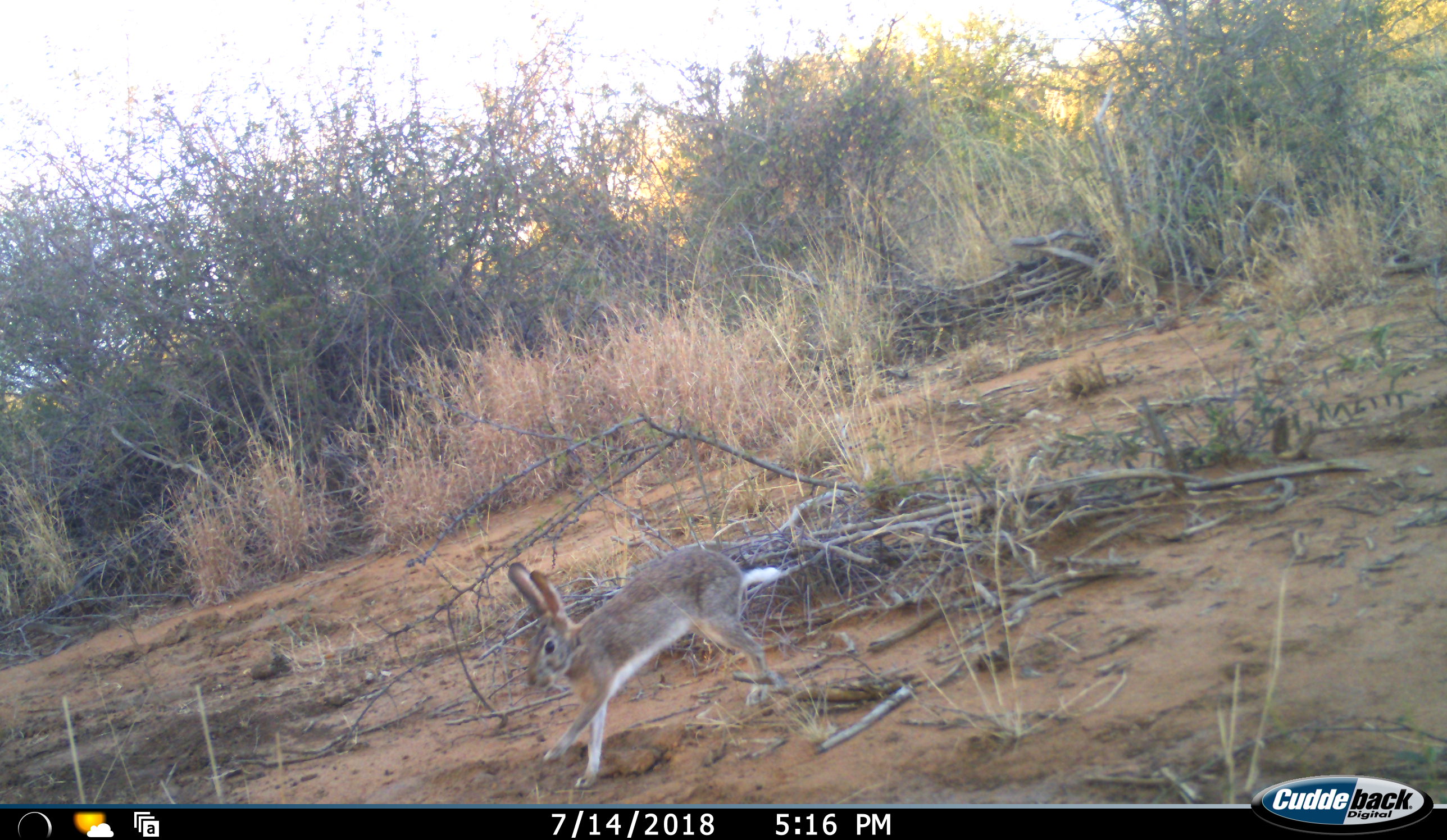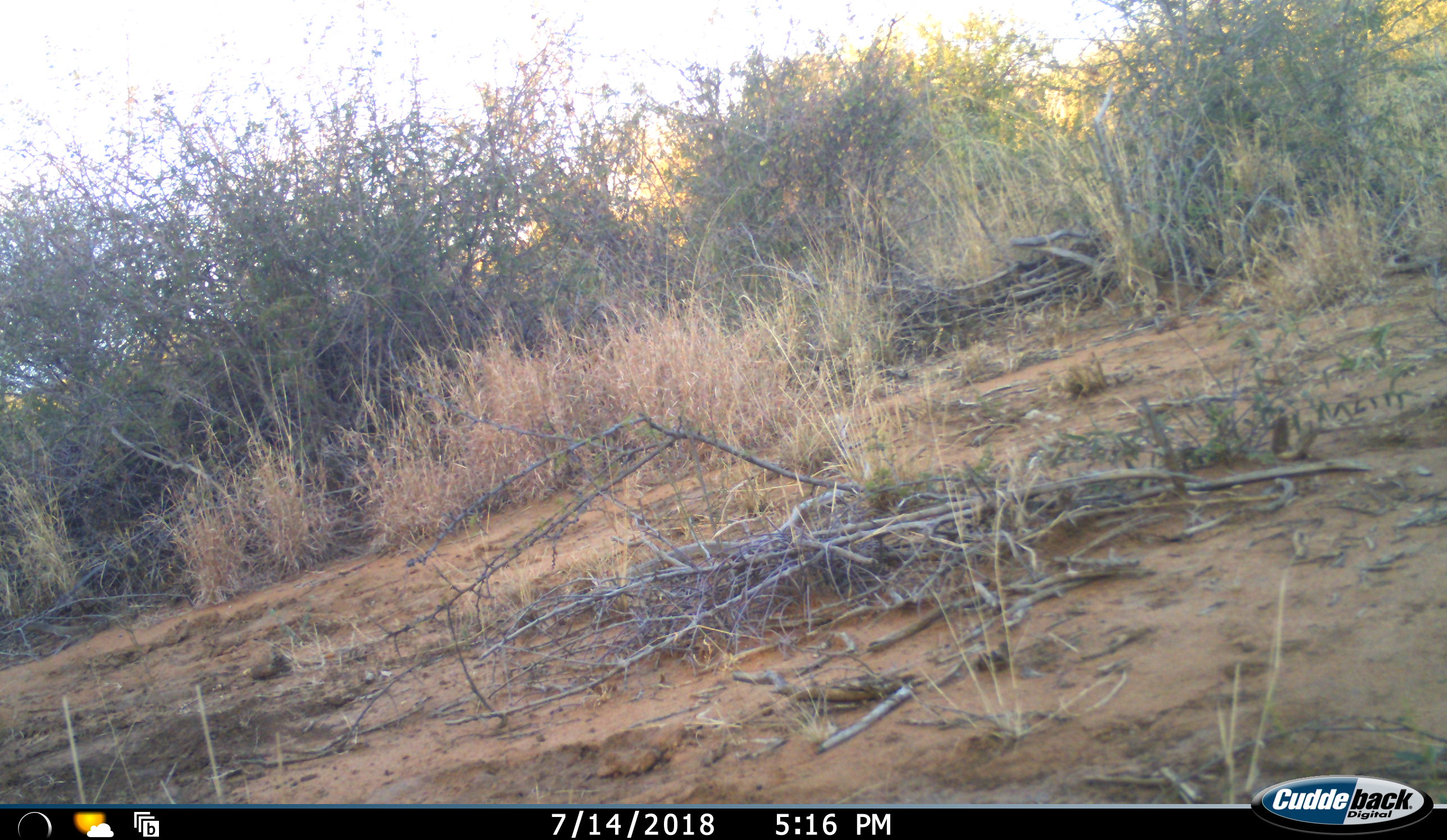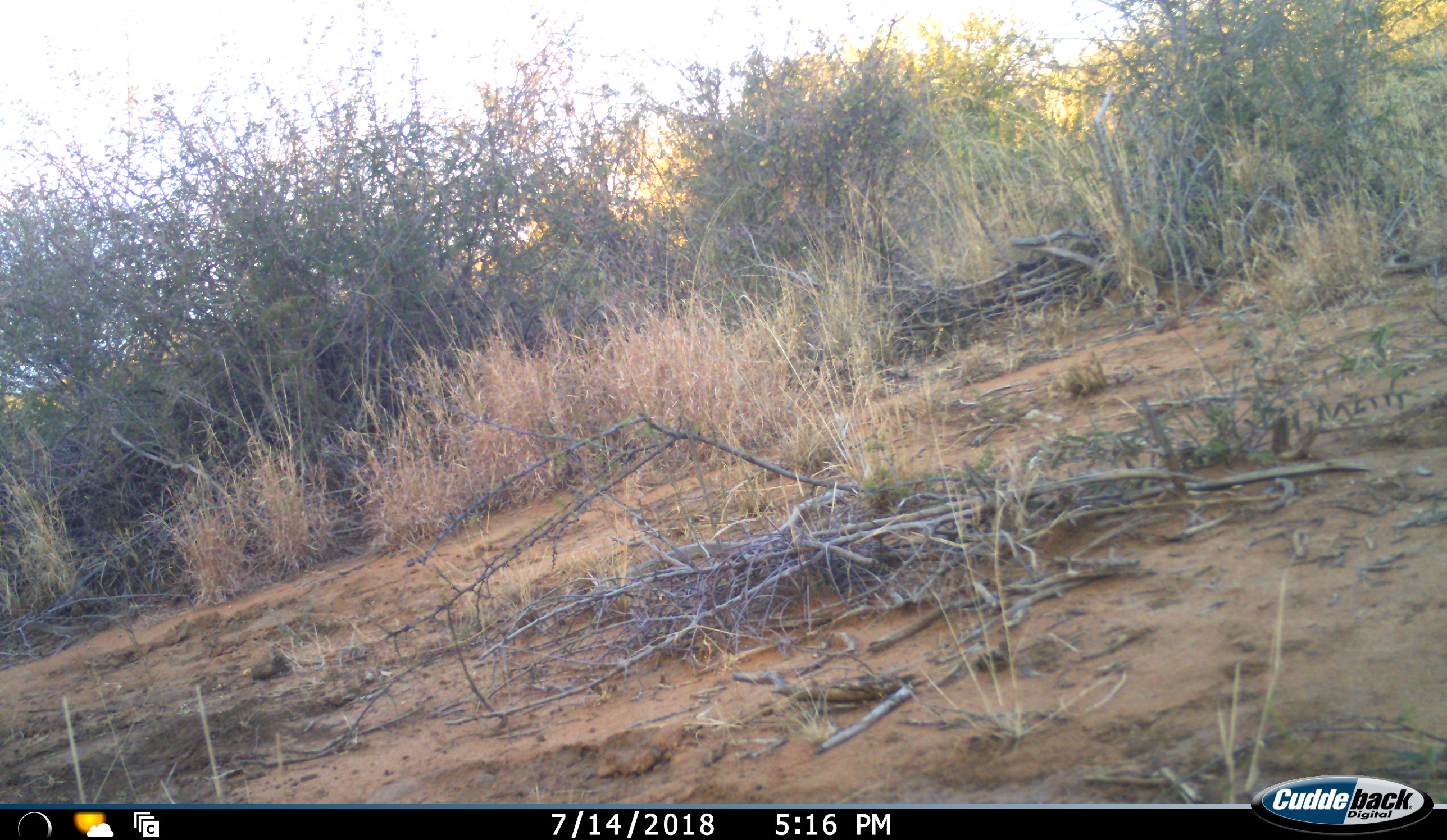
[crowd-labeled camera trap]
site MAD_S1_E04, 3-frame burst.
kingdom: Animalia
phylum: Chordata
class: Mammalia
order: Lagomorpha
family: Leporidae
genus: Lepus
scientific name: Lepus capensis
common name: cape hare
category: harecape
Harecape (cape hare) (Lepus capensis), count 1. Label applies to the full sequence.